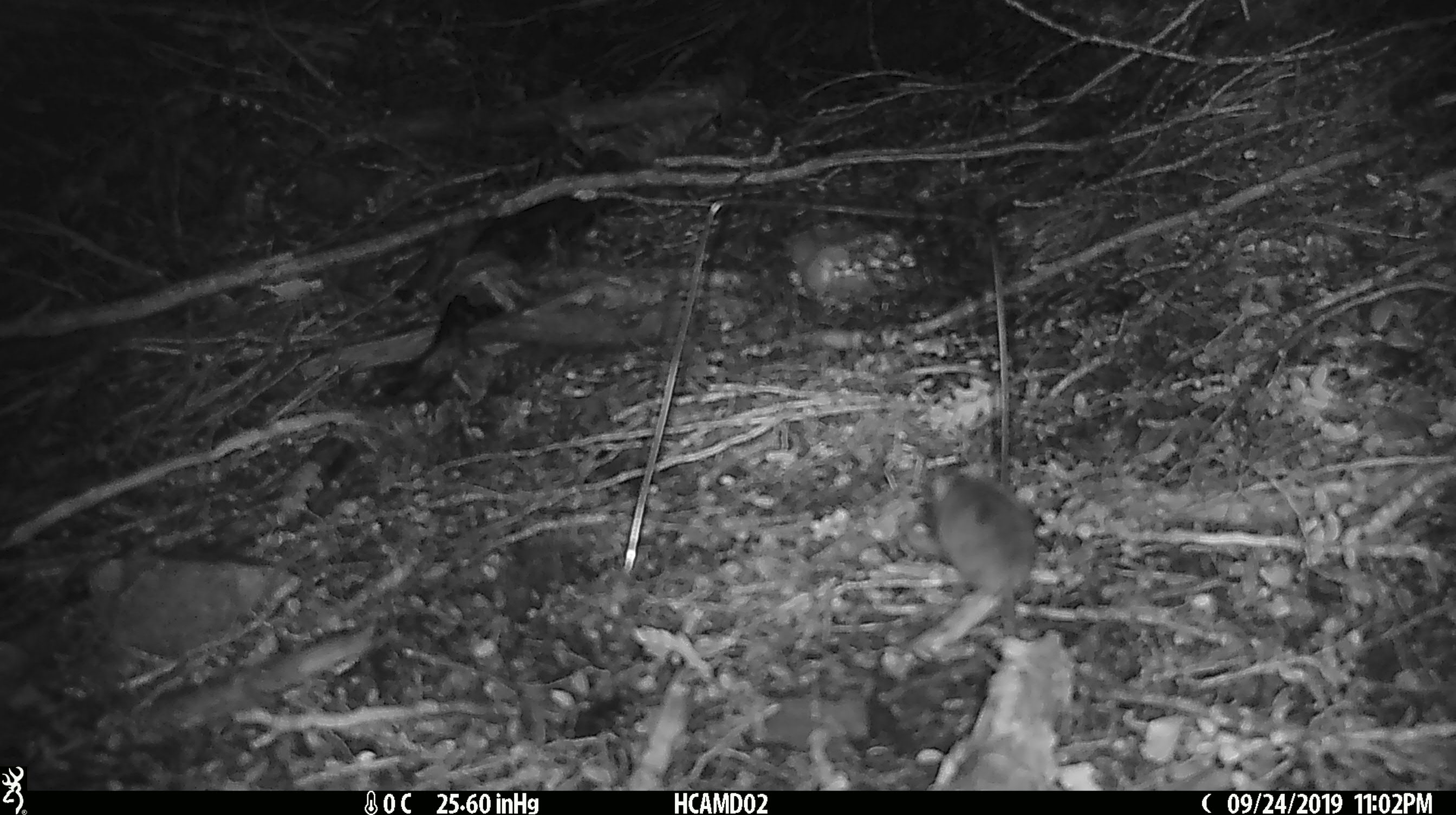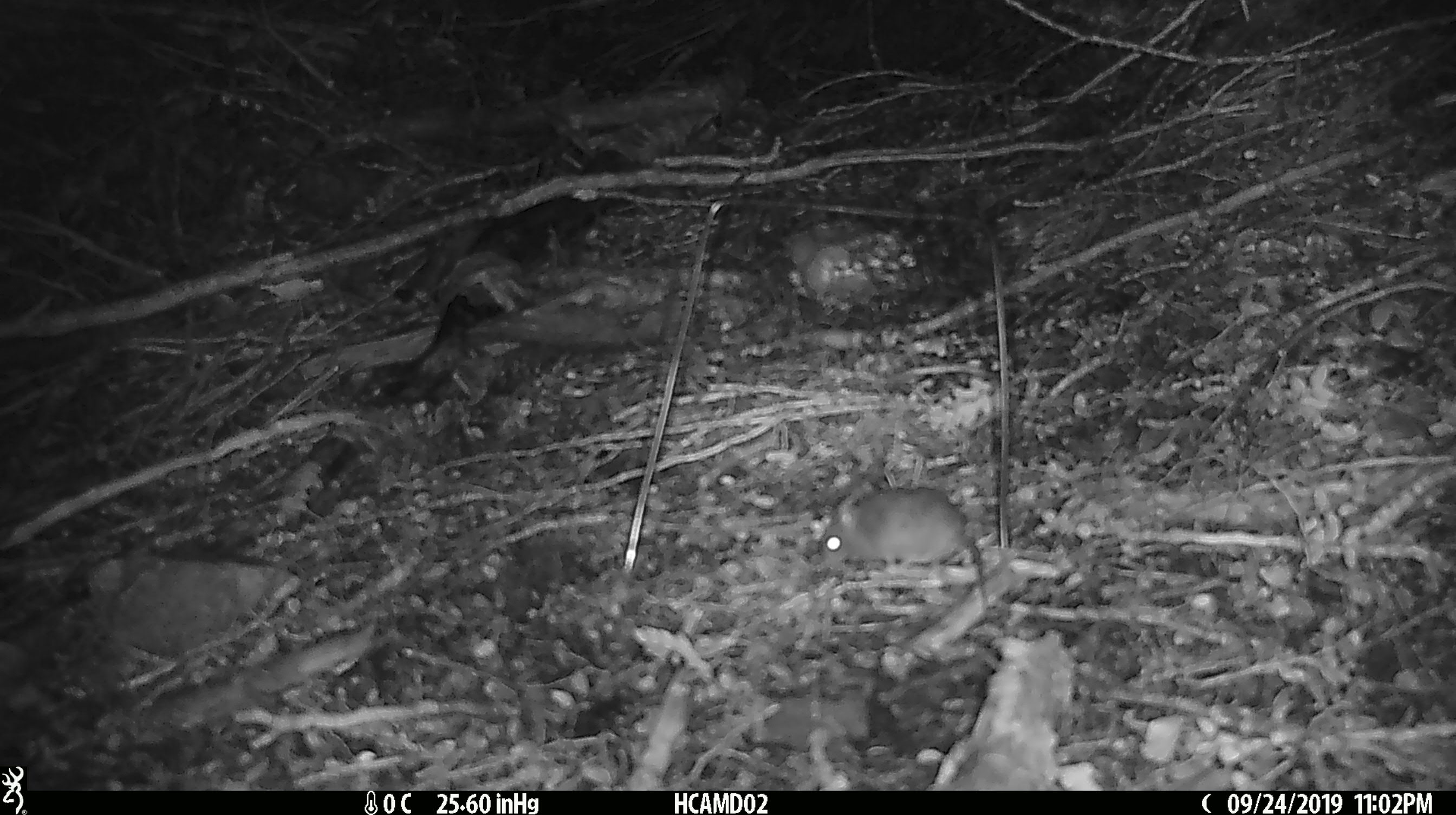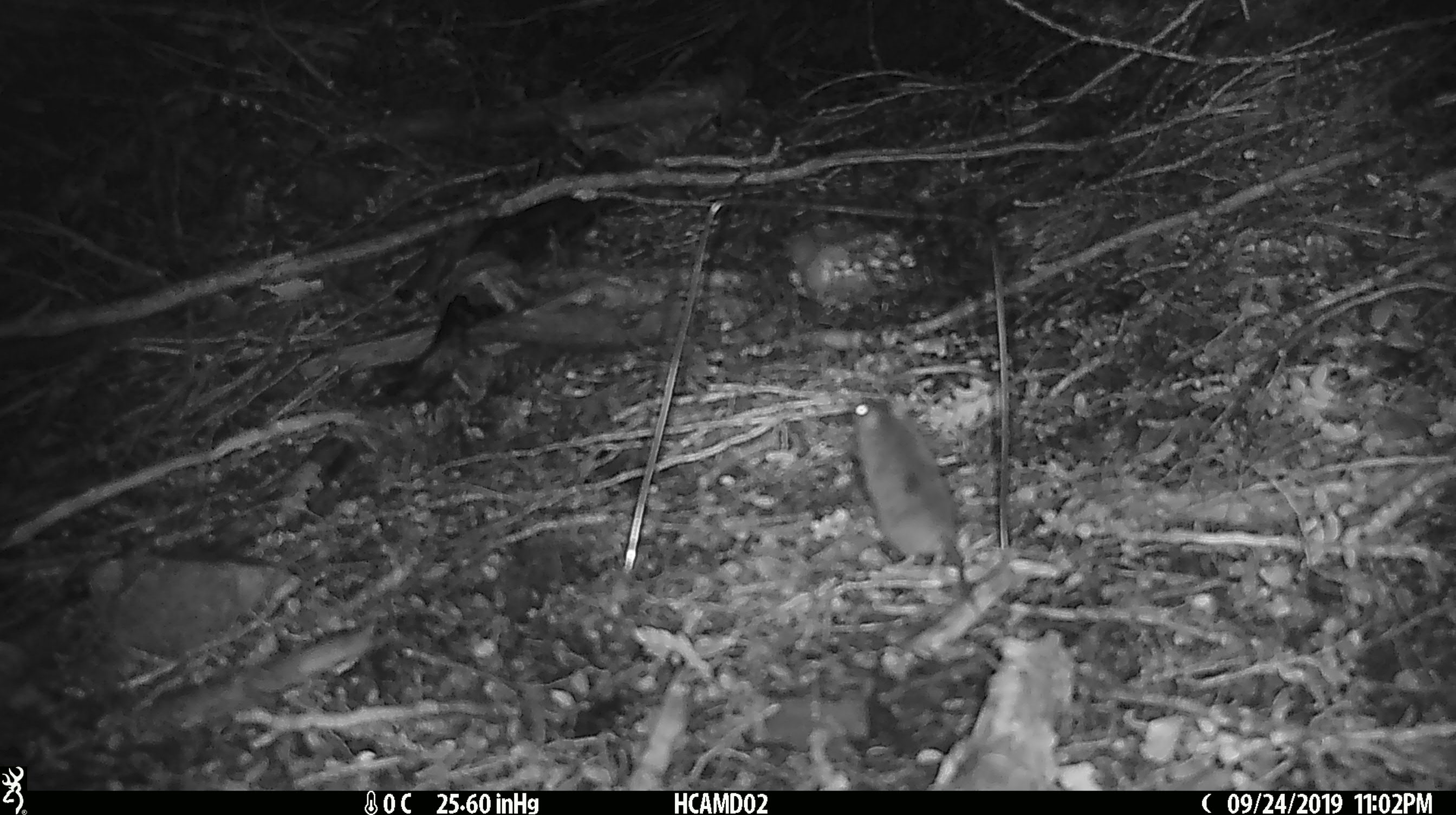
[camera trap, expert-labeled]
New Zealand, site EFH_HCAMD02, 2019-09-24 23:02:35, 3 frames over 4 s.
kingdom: Animalia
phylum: Chordata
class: Mammalia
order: Rodentia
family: Muridae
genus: Mus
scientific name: Mus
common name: mouse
Mouse (Mus).